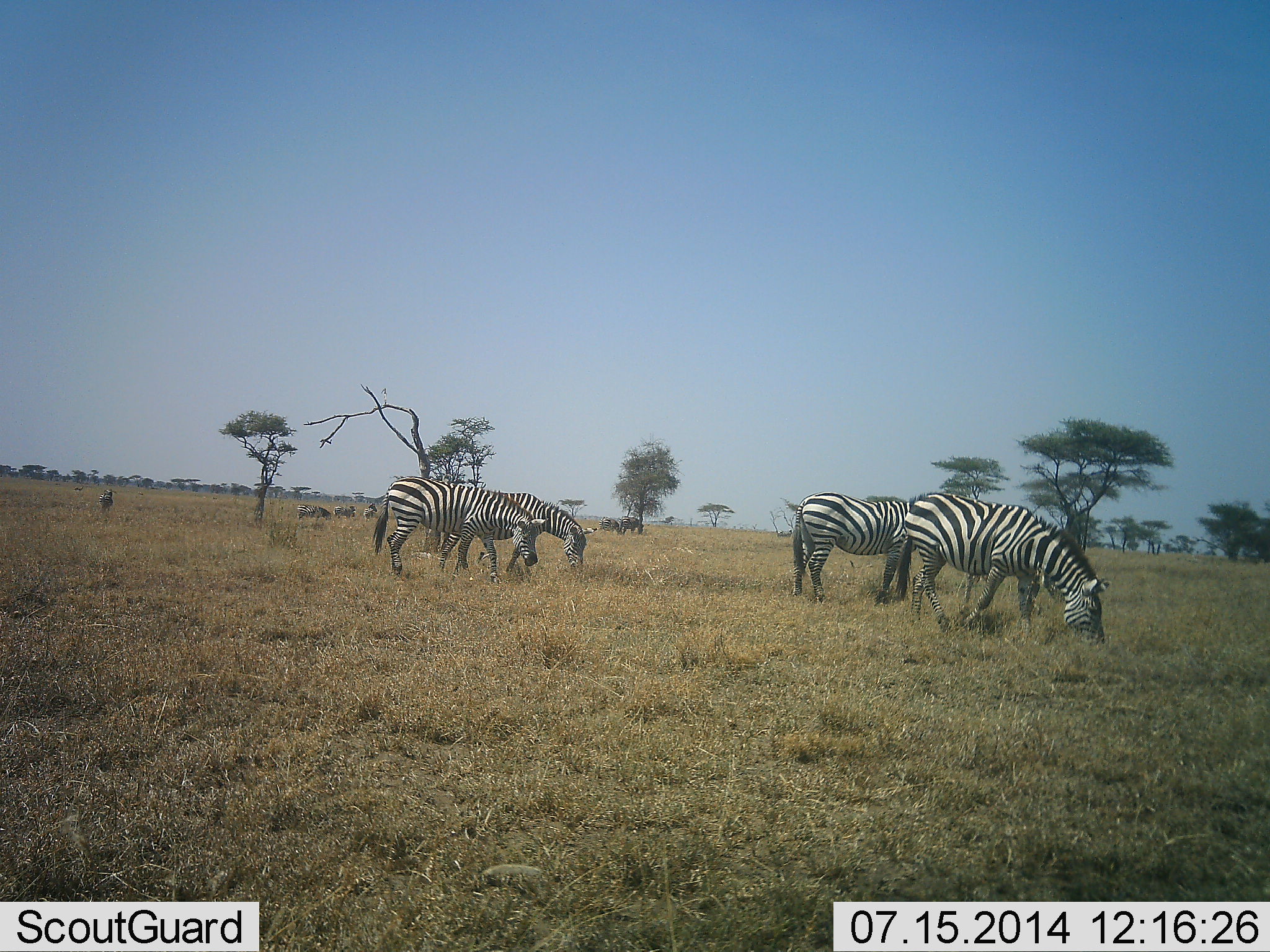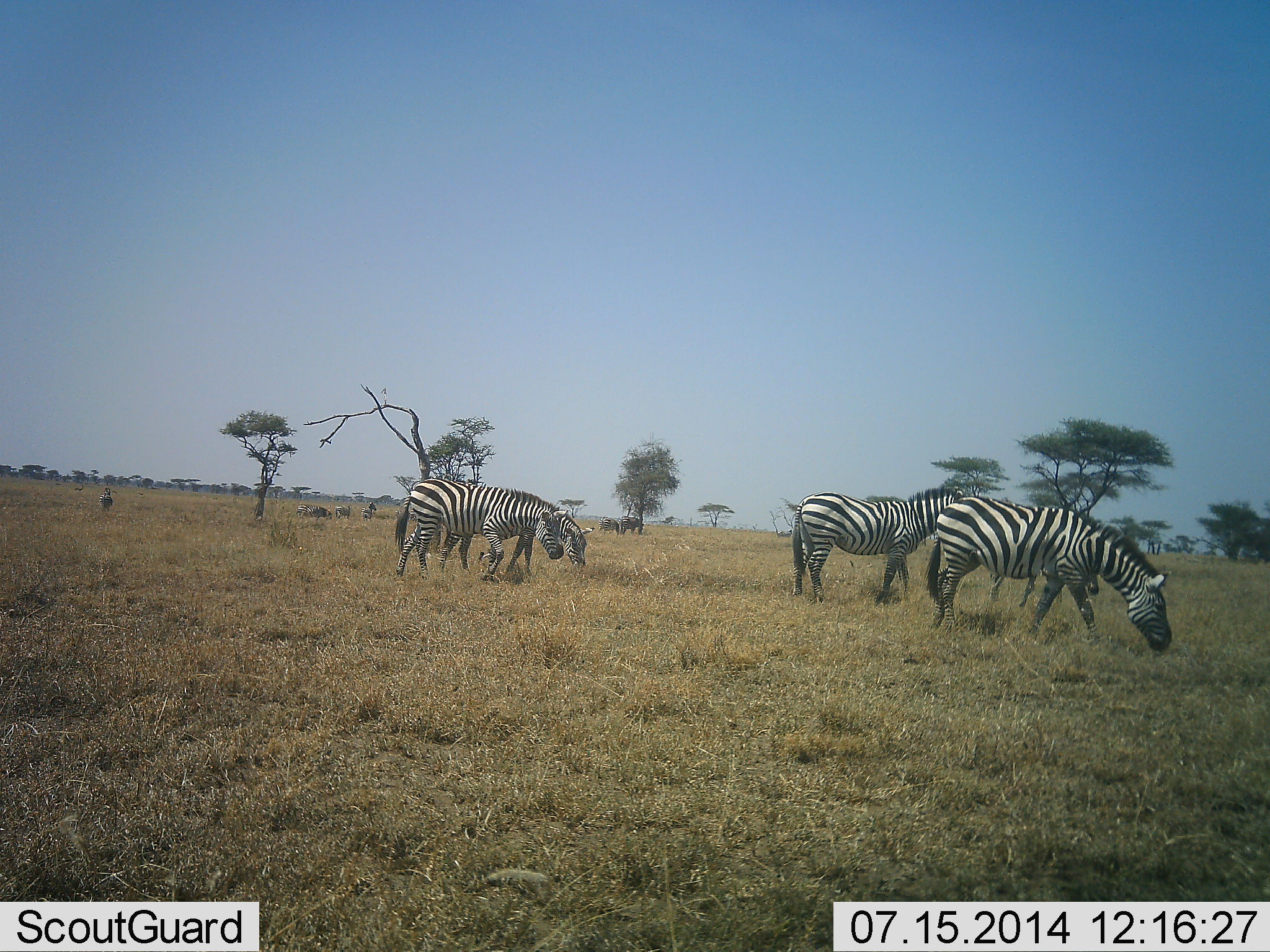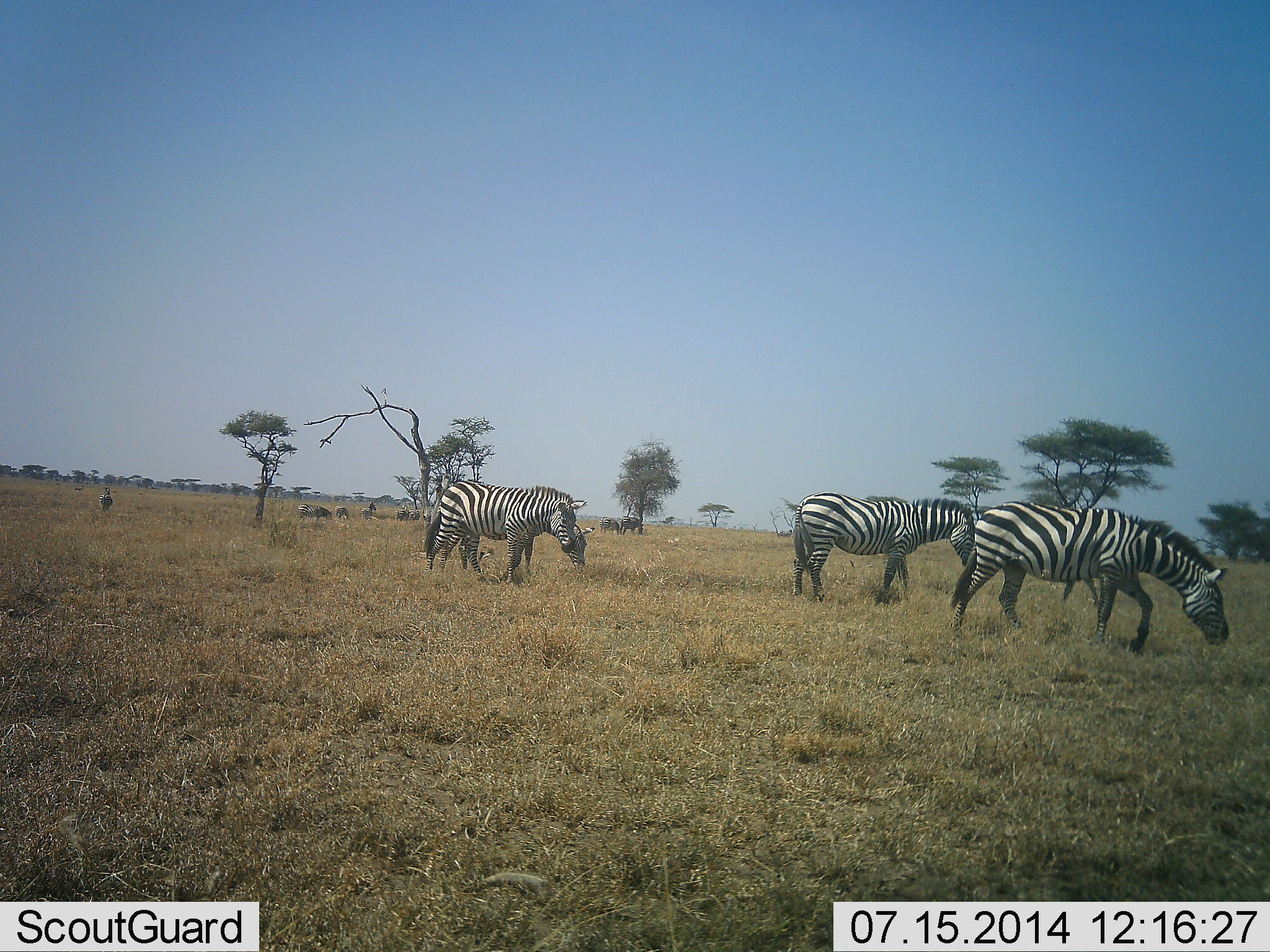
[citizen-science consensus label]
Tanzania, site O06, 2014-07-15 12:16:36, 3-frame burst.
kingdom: Animalia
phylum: Chordata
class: Mammalia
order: Perissodactyla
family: Equidae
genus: Equus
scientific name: Equus quagga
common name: plains zebra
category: zebra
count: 5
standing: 40%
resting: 10%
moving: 60%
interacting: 0%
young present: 10%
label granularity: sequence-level